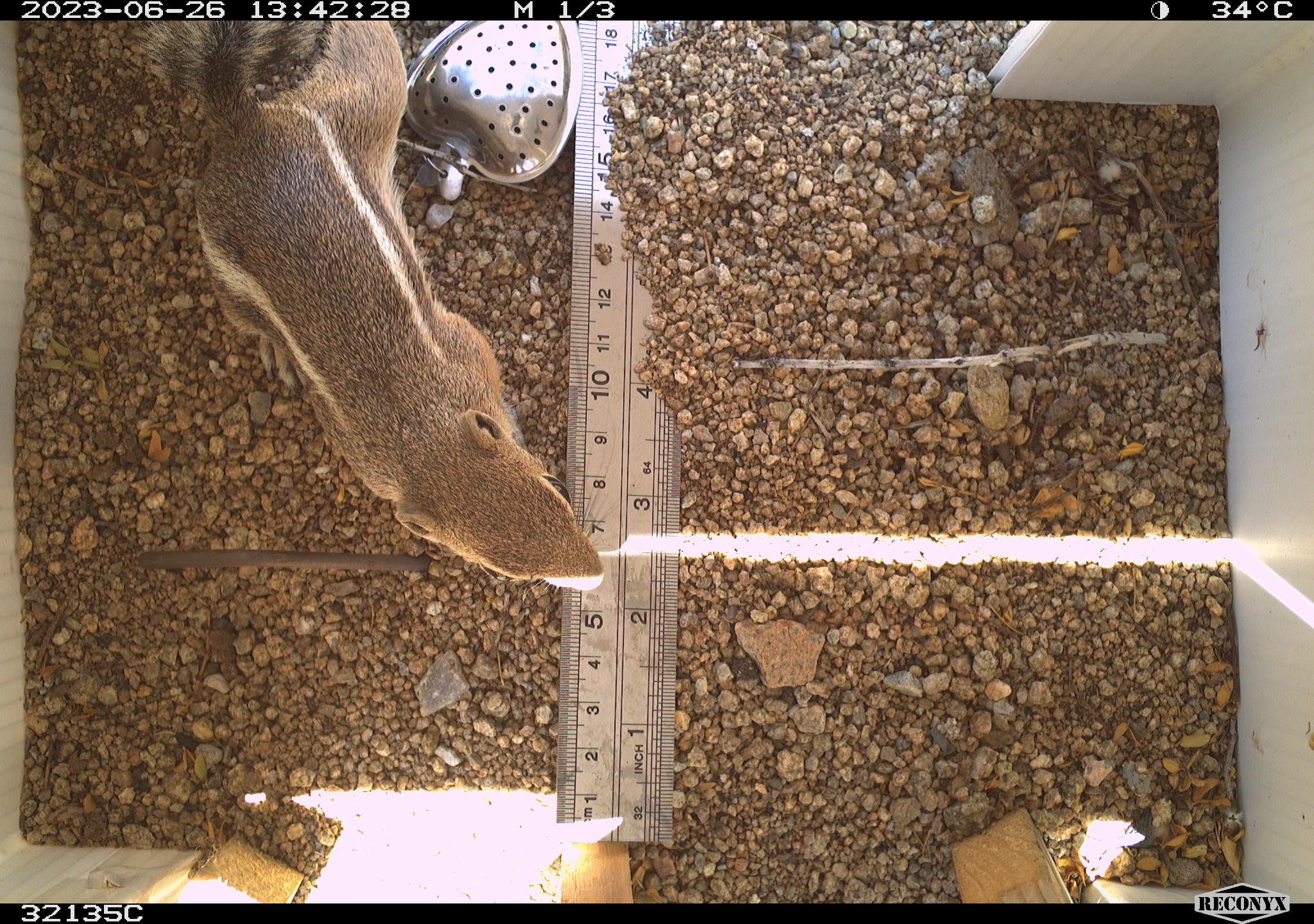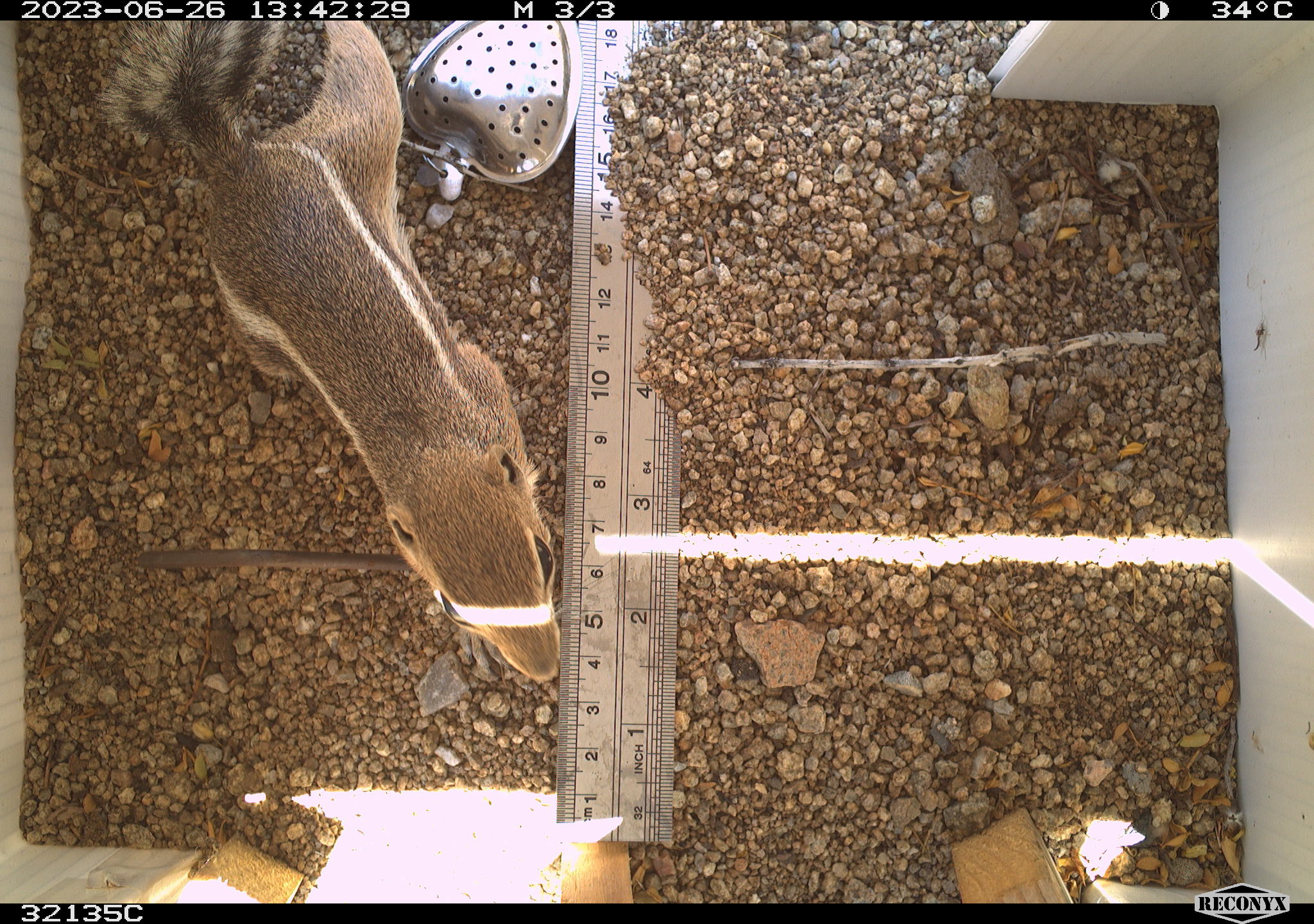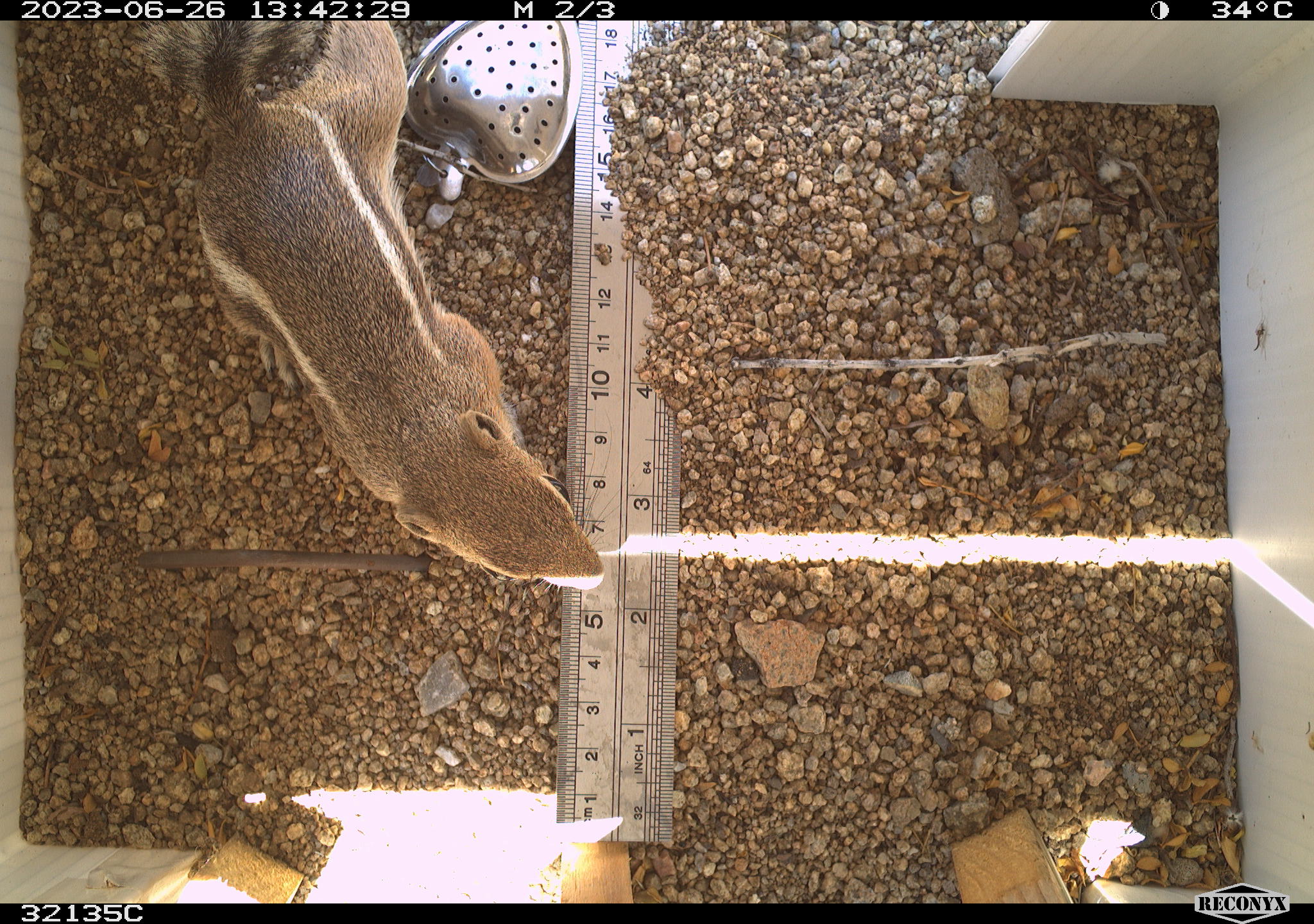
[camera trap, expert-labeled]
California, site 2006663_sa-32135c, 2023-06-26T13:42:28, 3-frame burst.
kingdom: Animalia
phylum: Chordata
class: Mammalia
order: Rodentia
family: Sciuridae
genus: Ammospermophilus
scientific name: Ammospermophilus leucurus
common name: white-tailed antelope squirrel